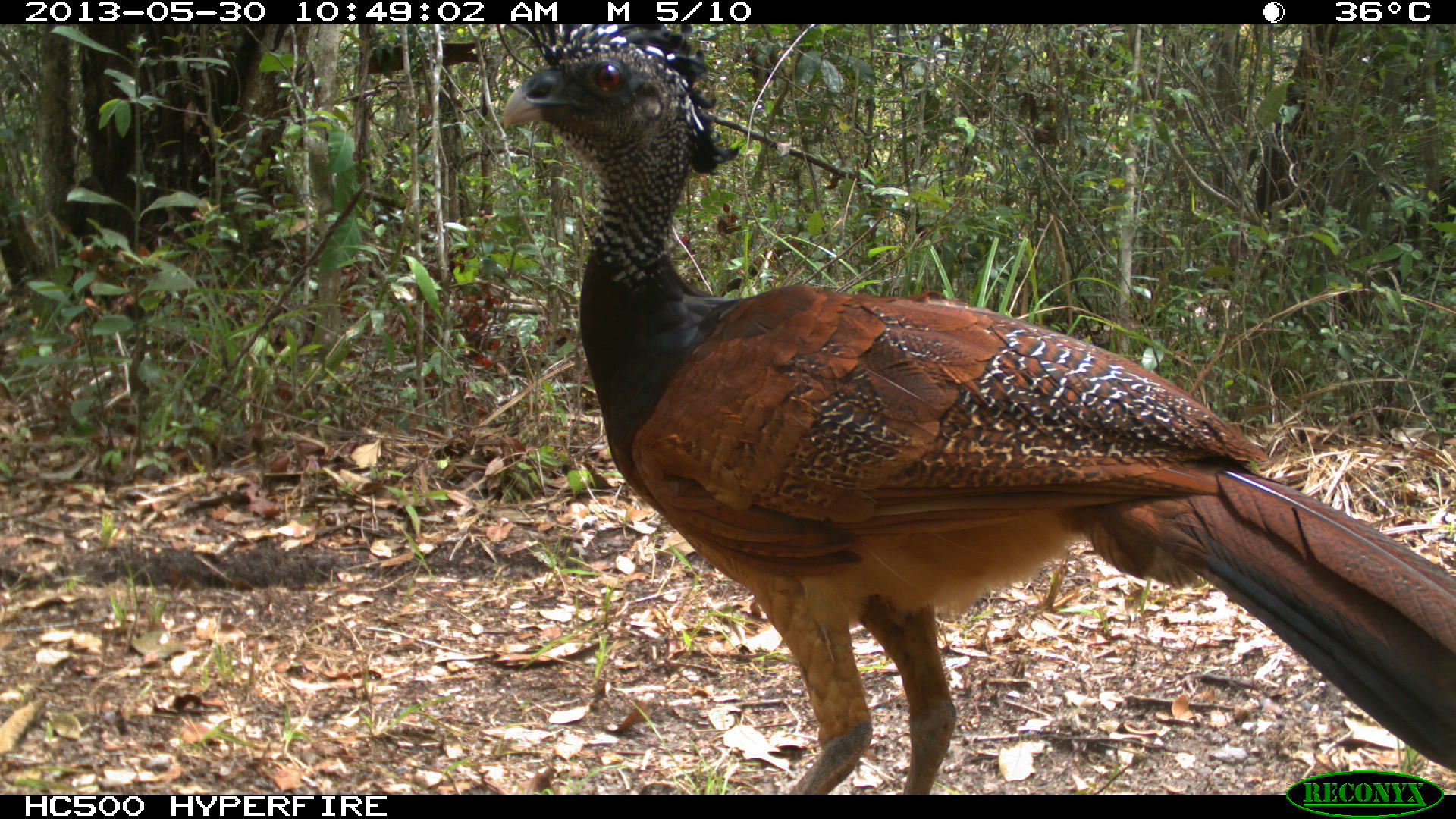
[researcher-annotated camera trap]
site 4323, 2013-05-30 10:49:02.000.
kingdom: Animalia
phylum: Chordata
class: Aves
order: Galliformes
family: Cracidae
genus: Crax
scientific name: Crax rubra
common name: great curassow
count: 1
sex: female